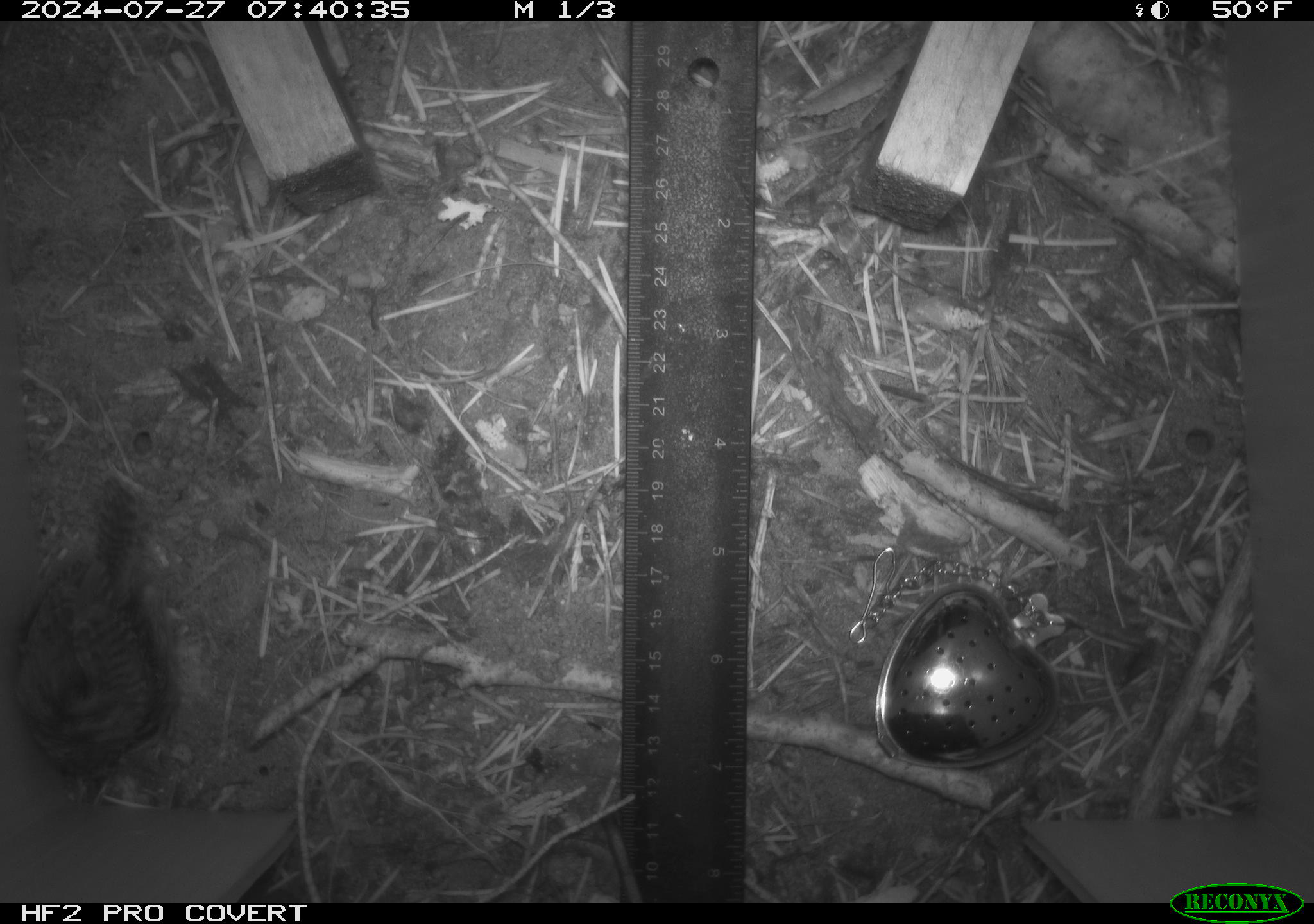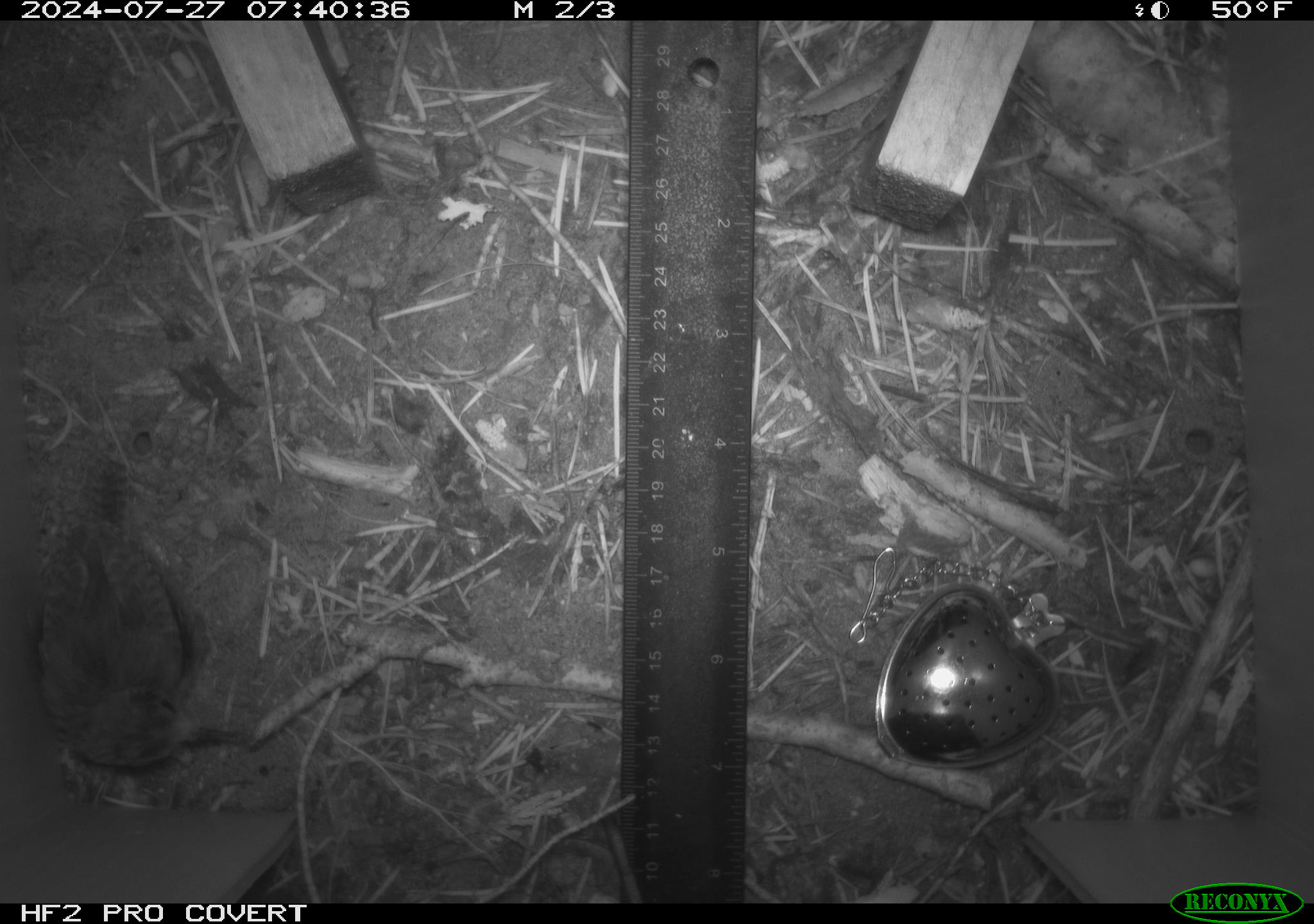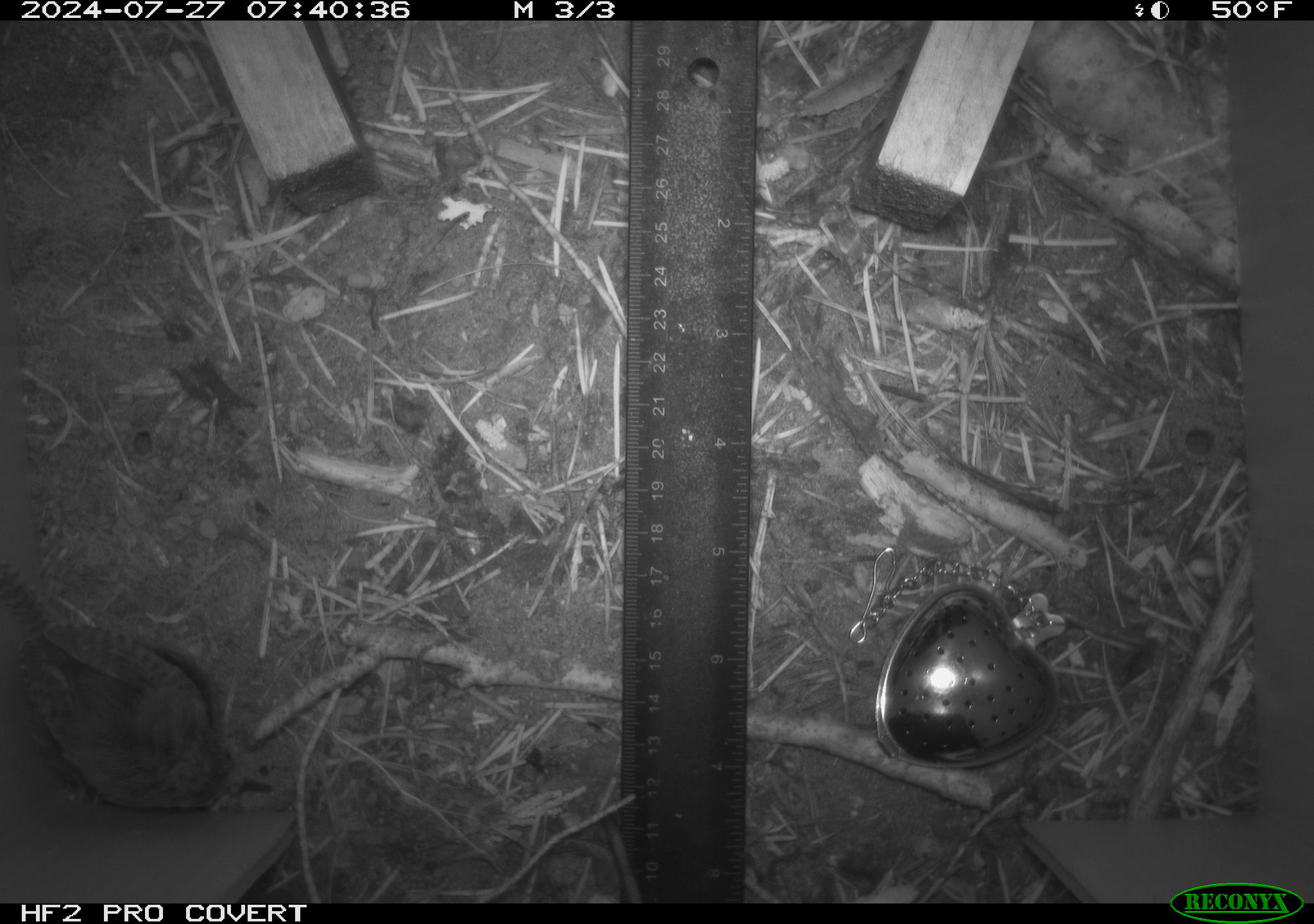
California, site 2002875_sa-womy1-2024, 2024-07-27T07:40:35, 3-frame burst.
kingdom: Animalia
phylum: Chordata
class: Aves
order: Passeriformes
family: Troglodytidae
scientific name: Troglodytidae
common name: wren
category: troglodytidae family